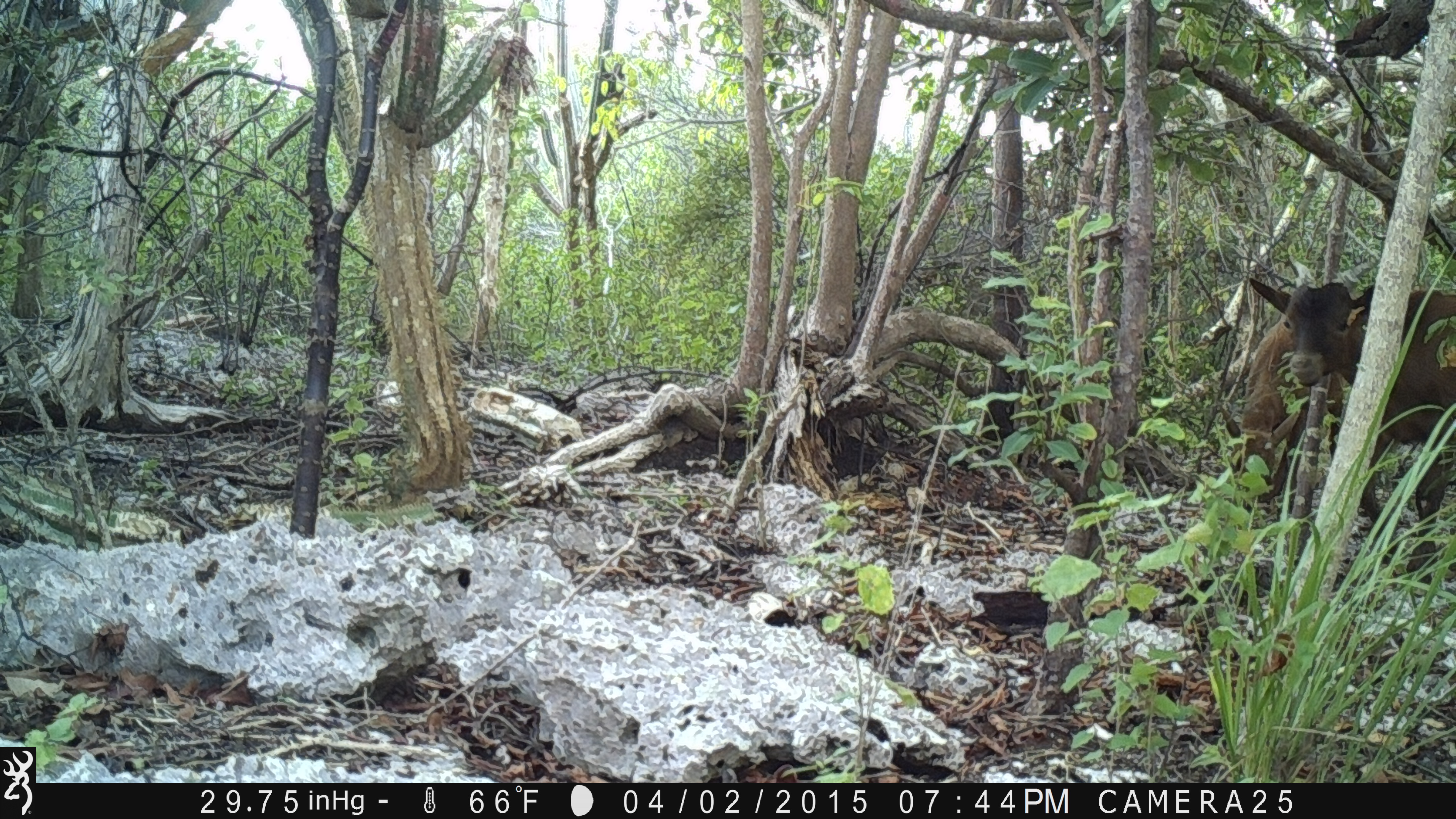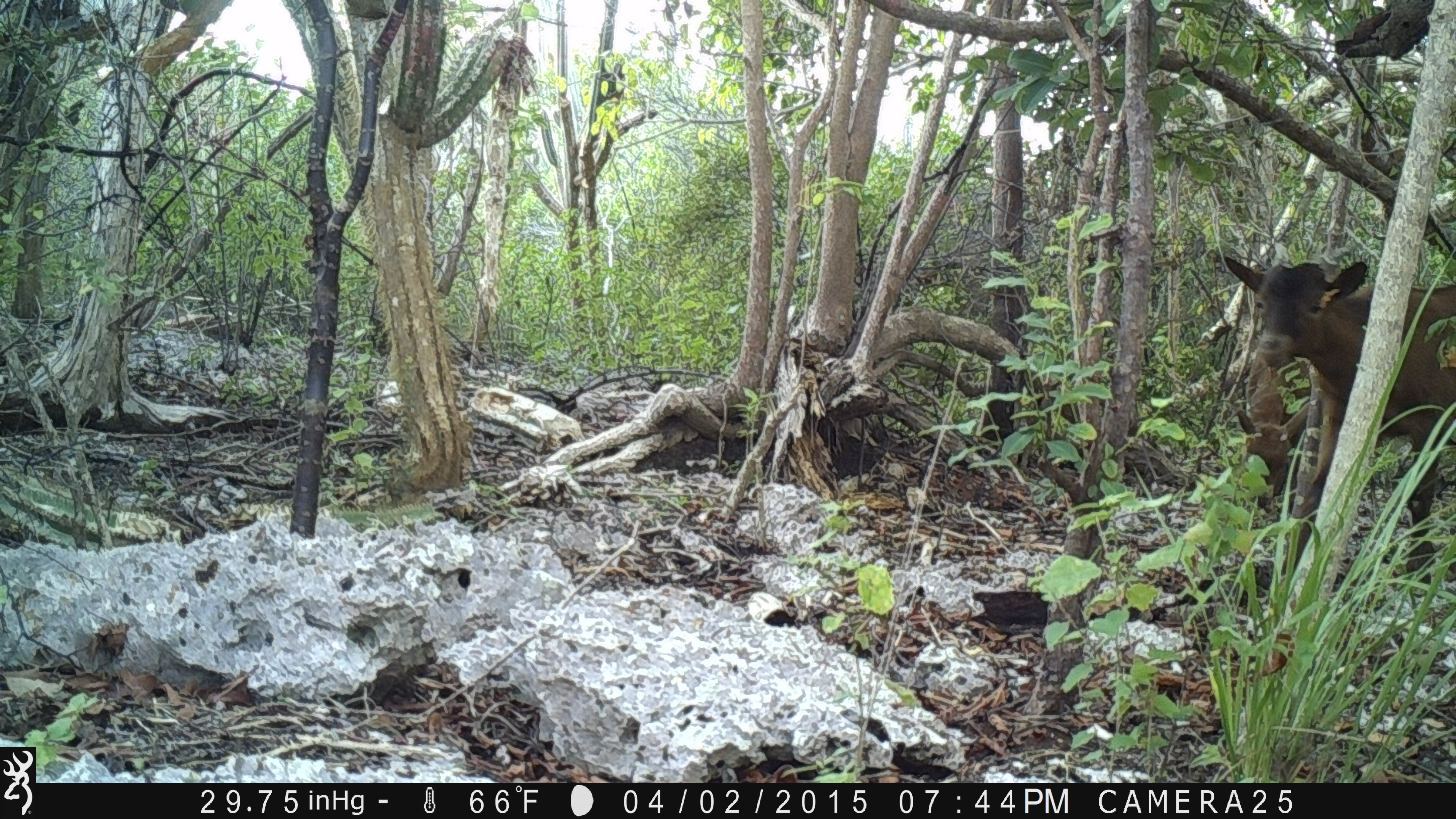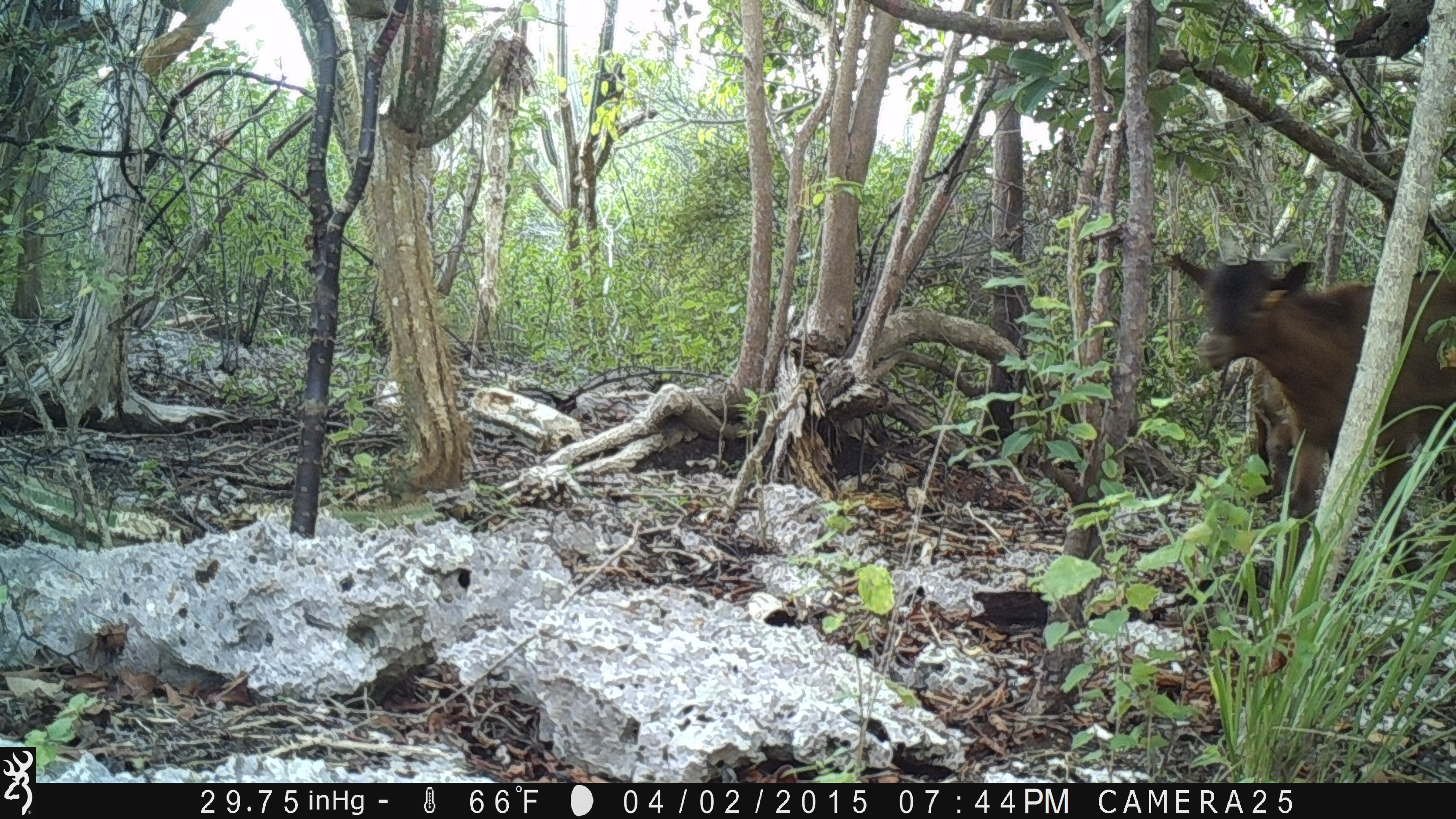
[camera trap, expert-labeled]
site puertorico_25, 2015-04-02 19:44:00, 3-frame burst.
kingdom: Animalia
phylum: Chordata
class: Mammalia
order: Artiodactyla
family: Bovidae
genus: Capra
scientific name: Capra hircus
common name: goat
Goat (Capra hircus).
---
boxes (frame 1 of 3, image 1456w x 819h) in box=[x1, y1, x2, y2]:
goat: box=[1245, 275, 1455, 591]; box=[1211, 325, 1300, 521]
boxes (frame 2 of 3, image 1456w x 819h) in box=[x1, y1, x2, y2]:
goat: box=[1219, 250, 1455, 586]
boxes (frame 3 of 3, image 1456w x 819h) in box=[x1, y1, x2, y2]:
goat: box=[1165, 245, 1455, 580]